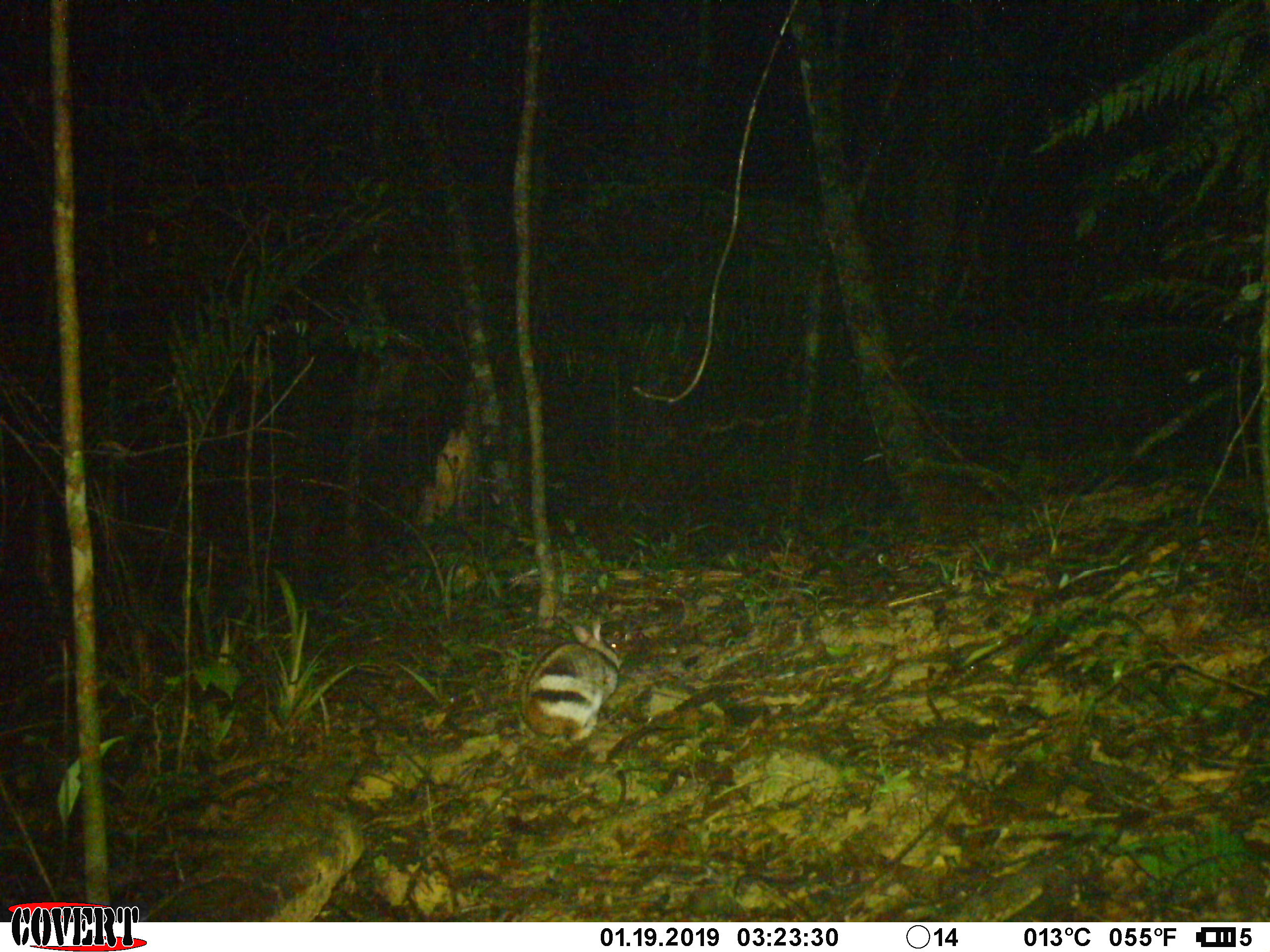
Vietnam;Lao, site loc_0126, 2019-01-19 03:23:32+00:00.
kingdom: Animalia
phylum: Chordata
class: Mammalia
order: Lagomorpha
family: Leporidae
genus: Nesolagus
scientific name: Nesolagus timminsi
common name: annamite striped rabbit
Annamite striped rabbit (Nesolagus timminsi). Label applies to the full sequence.